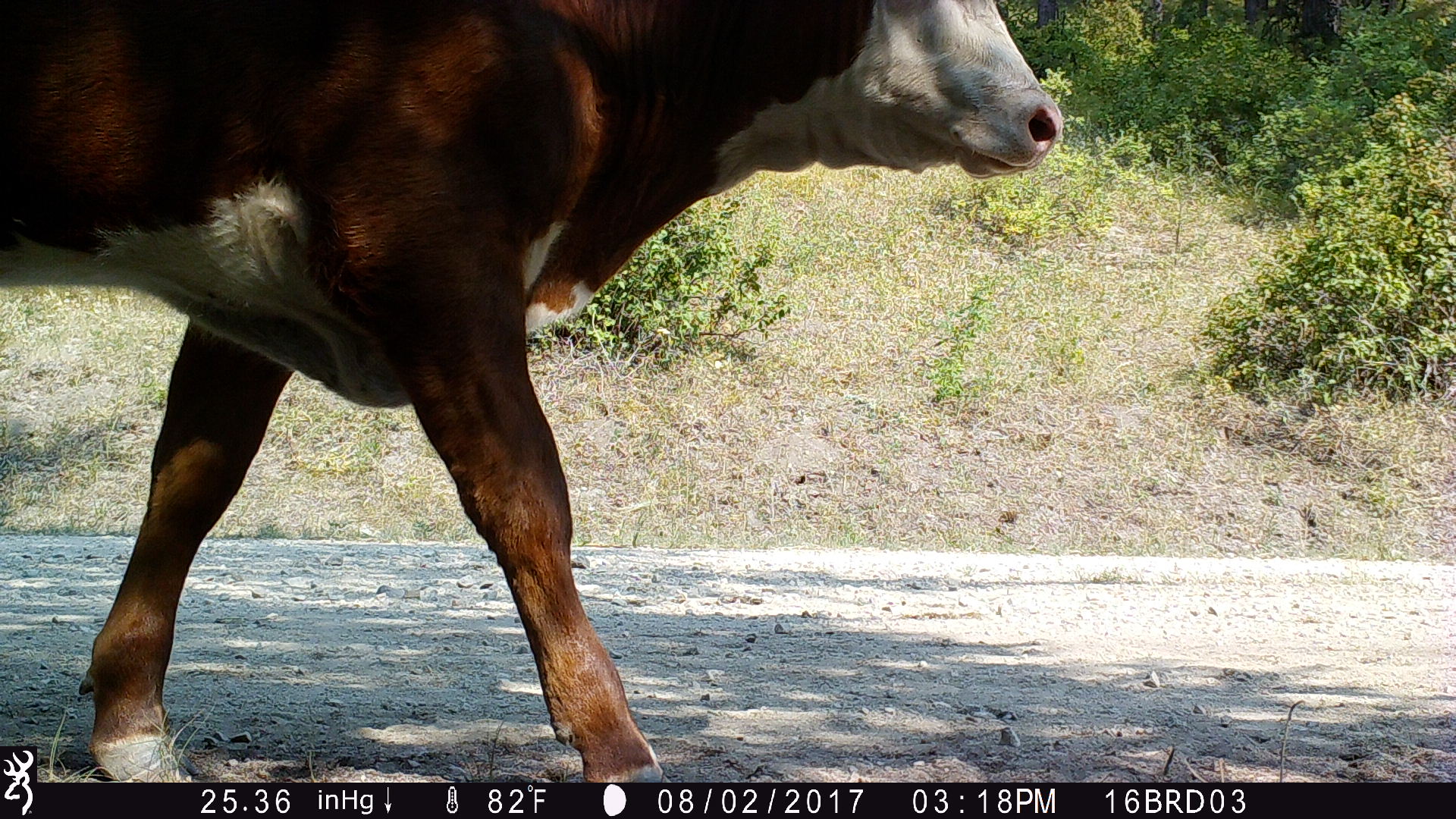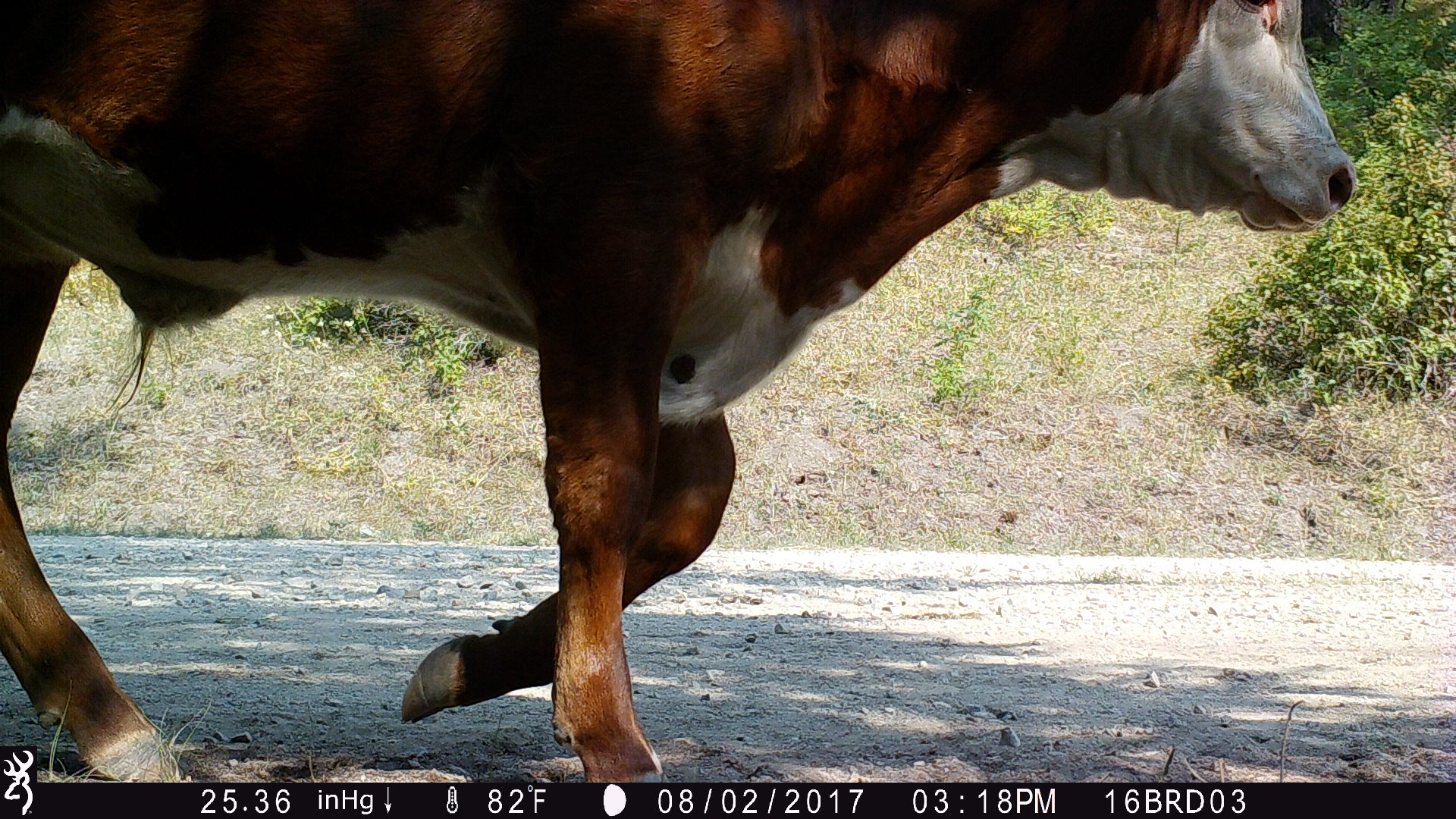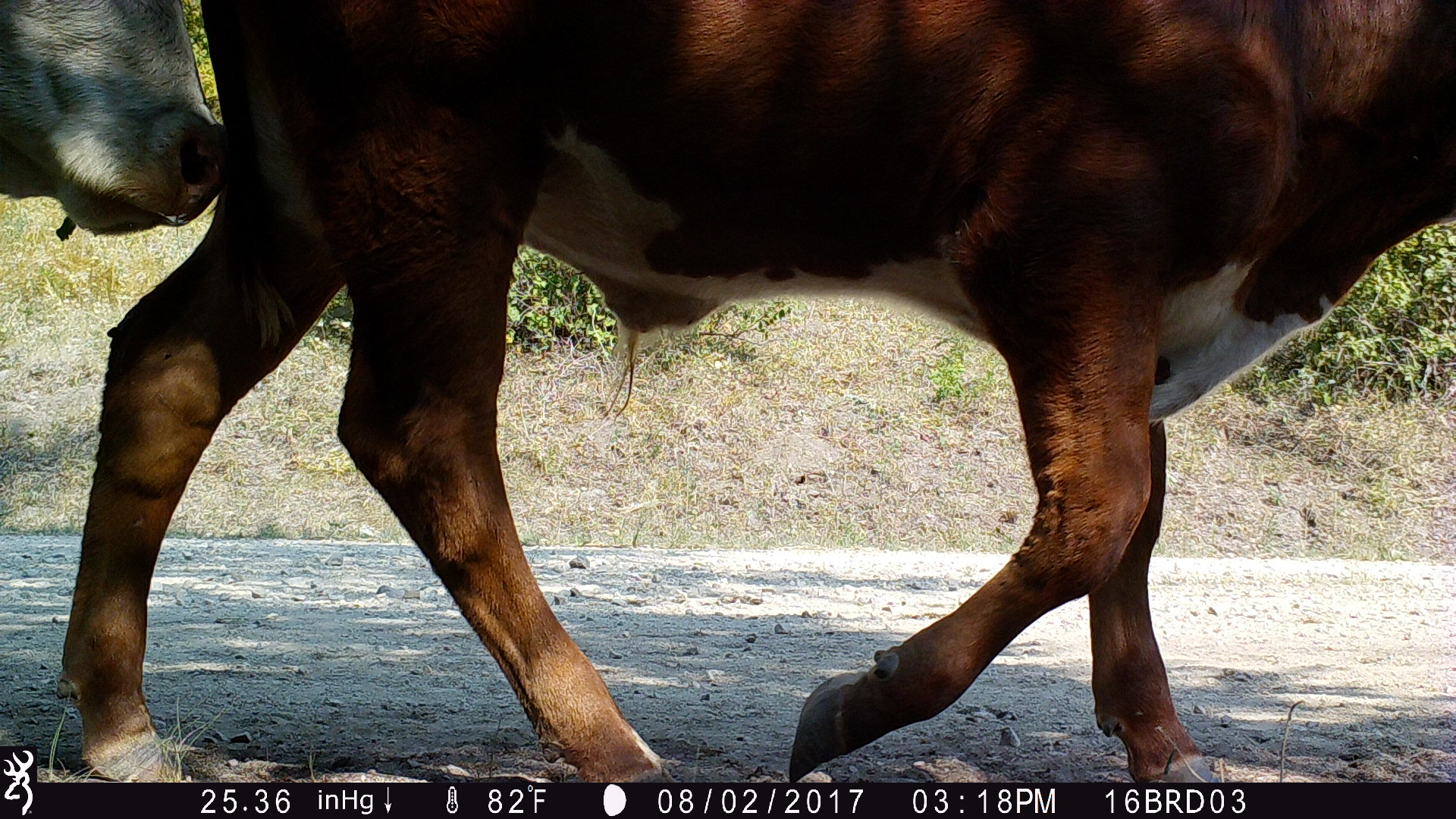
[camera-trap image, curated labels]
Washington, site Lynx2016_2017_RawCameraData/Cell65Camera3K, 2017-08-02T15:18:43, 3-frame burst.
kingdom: Animalia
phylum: Chordata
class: Mammalia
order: Artiodactyla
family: Bovidae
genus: Bos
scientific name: Bos taurus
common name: domestic cattle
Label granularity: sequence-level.